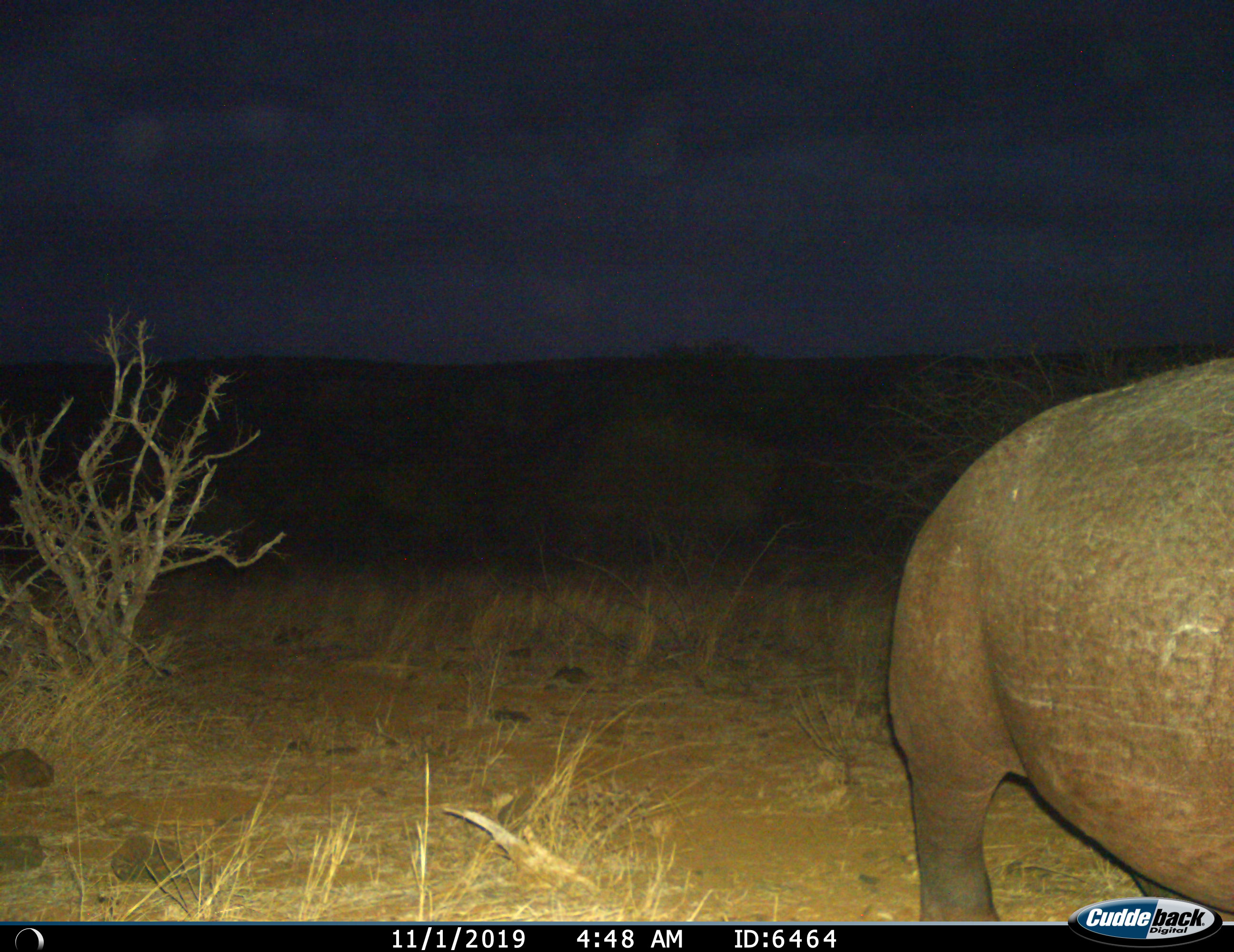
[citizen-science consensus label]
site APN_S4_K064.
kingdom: Animalia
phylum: Chordata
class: Mammalia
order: Artiodactyla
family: Hippopotamidae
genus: Hippopotamus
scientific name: Hippopotamus amphibius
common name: hippopotamus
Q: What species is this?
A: Hippopotamus (Hippopotamus amphibius).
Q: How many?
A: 1.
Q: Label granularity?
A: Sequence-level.